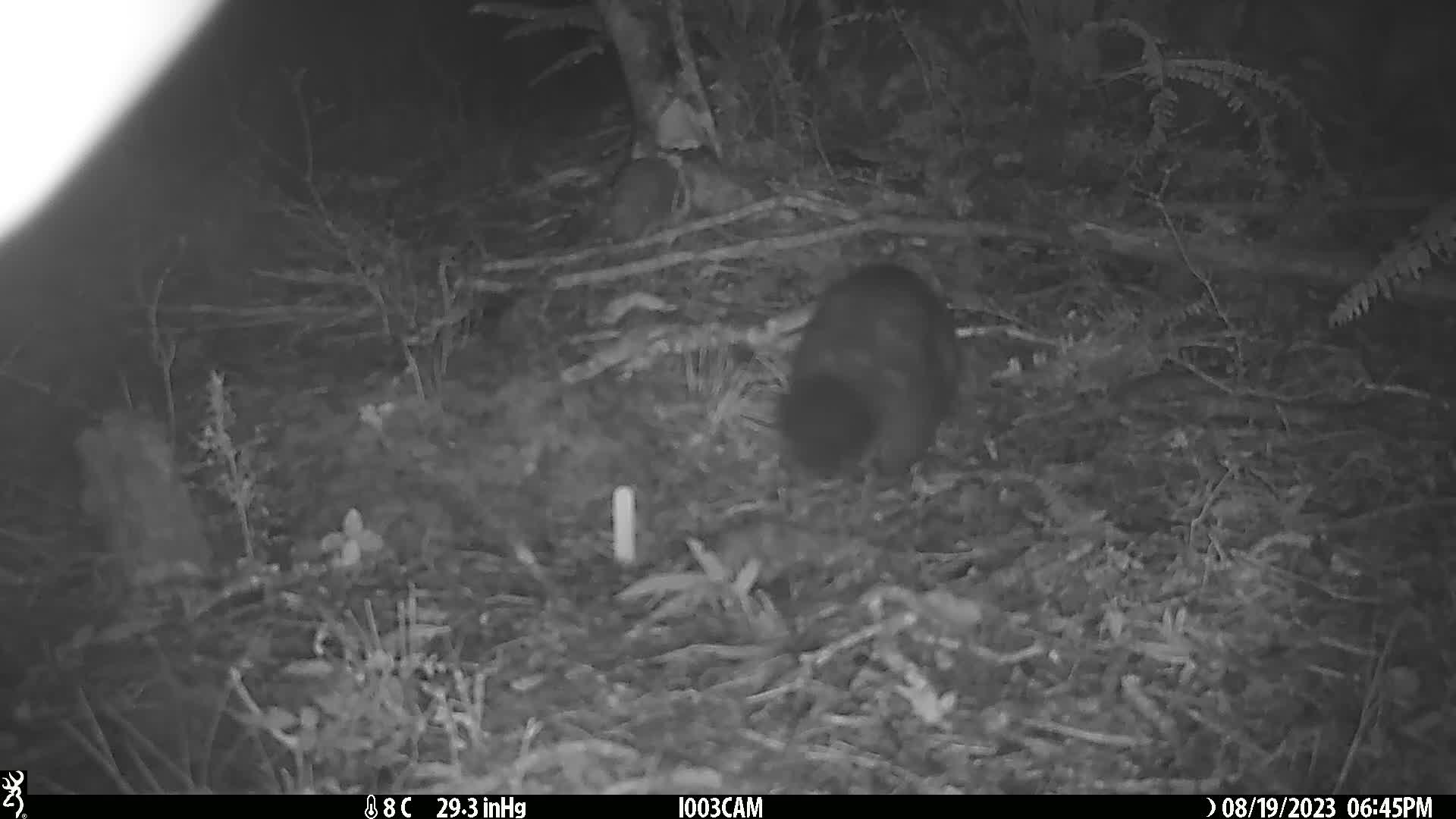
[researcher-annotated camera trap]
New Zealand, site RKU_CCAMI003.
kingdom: Animalia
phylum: Chordata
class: Mammalia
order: Diprotodontia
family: Phalangeridae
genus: Trichosurus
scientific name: Trichosurus vulpecula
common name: common brushtail possum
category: possum